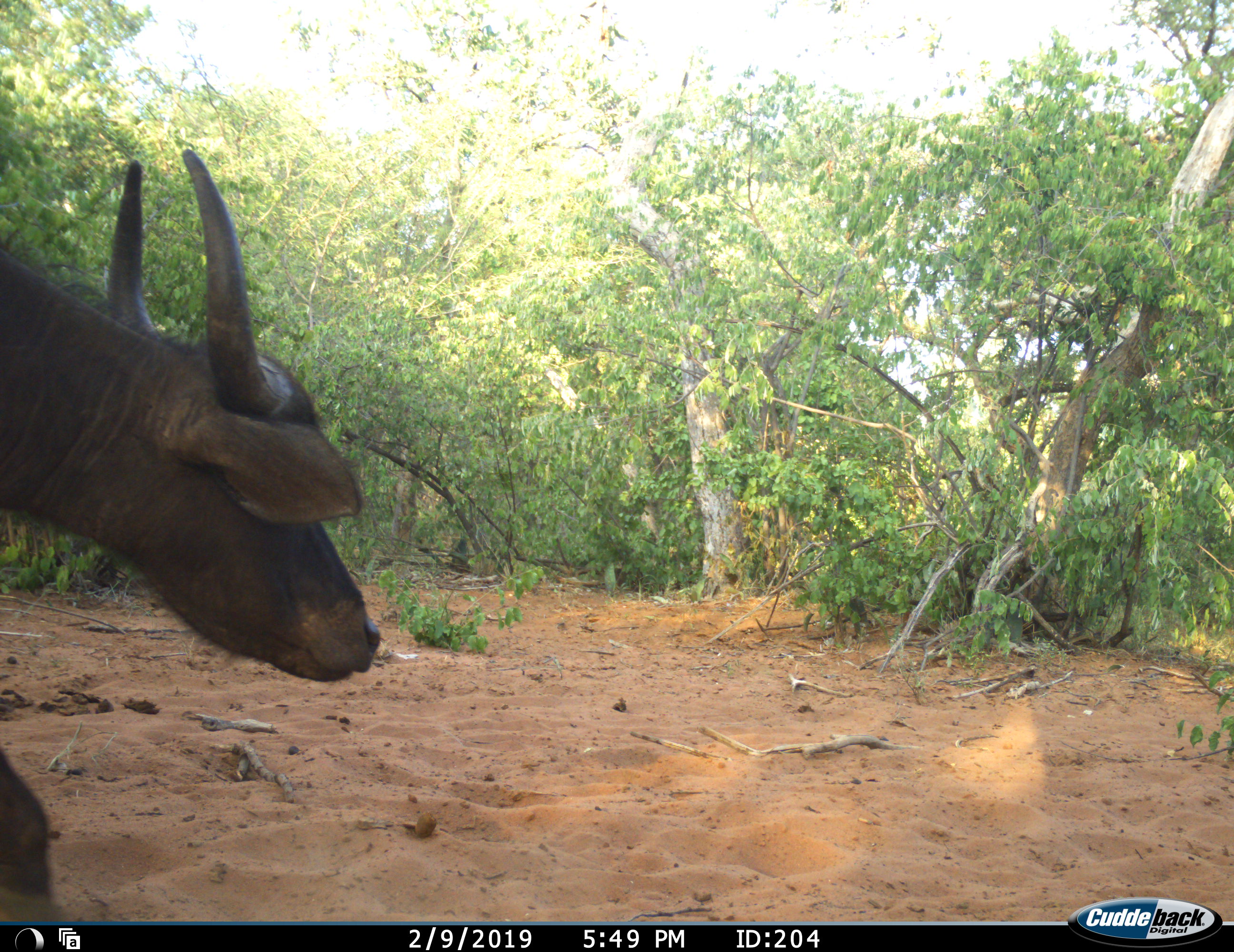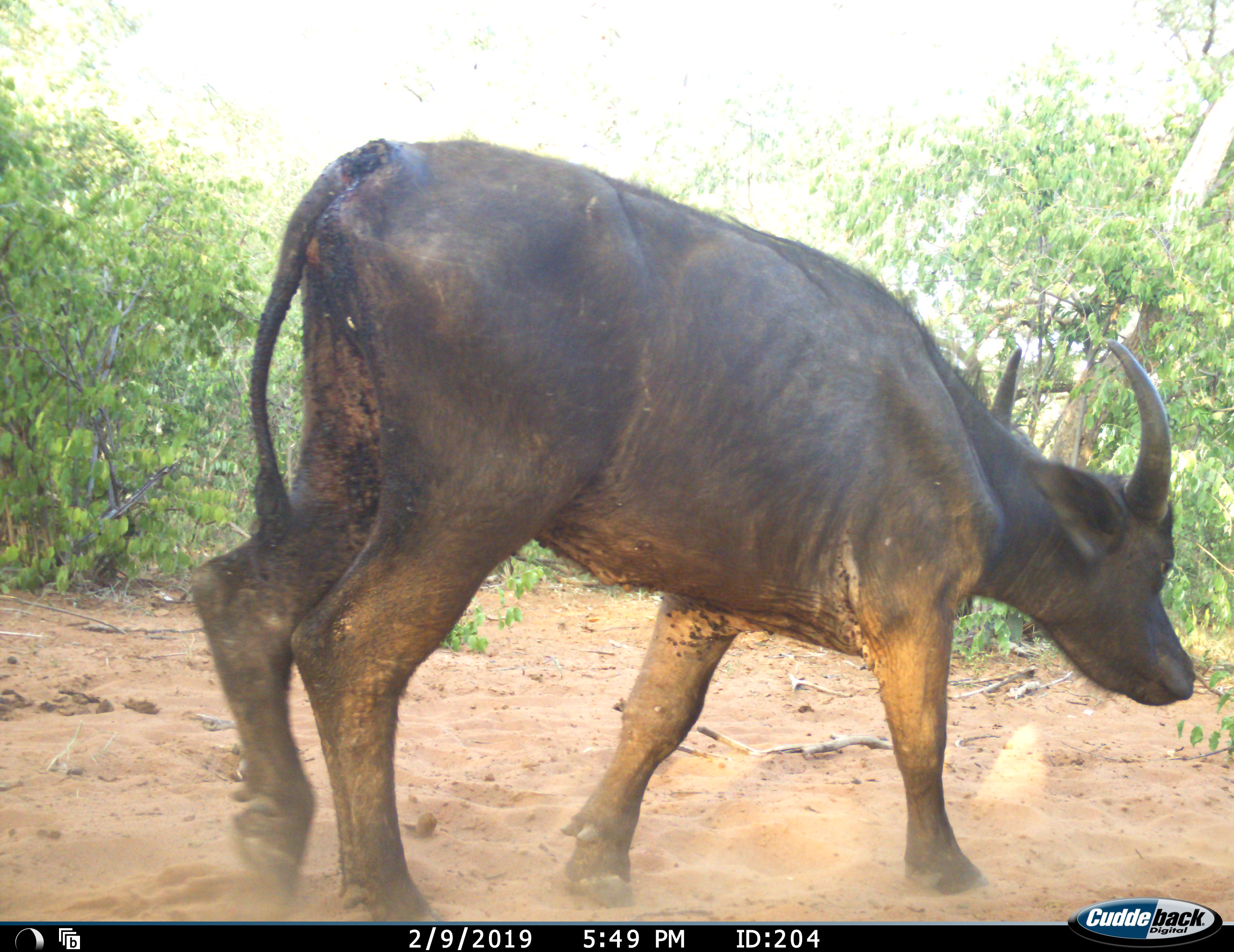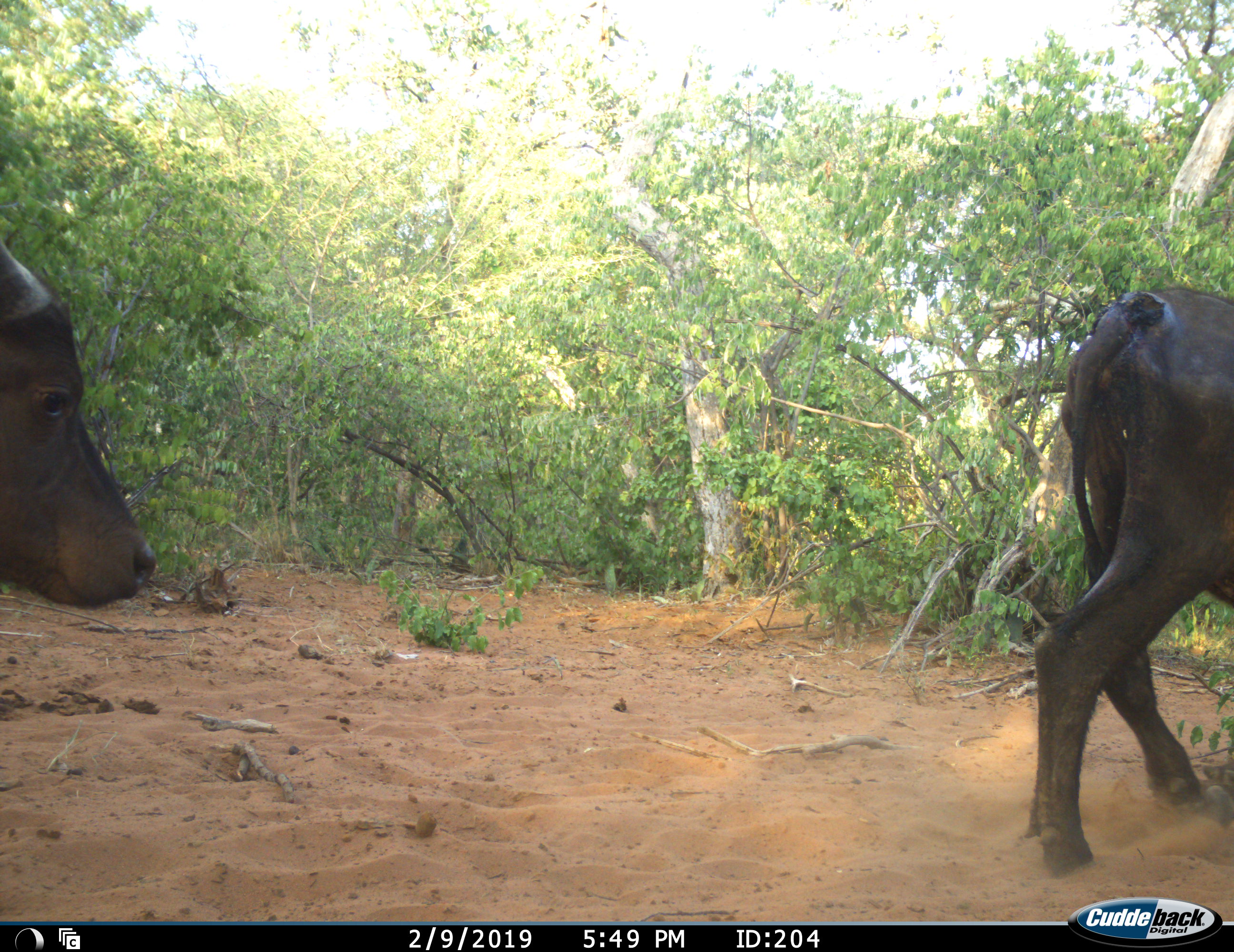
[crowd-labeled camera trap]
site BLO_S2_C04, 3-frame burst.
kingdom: Animalia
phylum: Chordata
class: Mammalia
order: Artiodactyla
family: Bovidae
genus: Syncerus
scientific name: Syncerus caffer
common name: african buffalo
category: buffalo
Buffalo (african buffalo) (Syncerus caffer), count 2. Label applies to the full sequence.